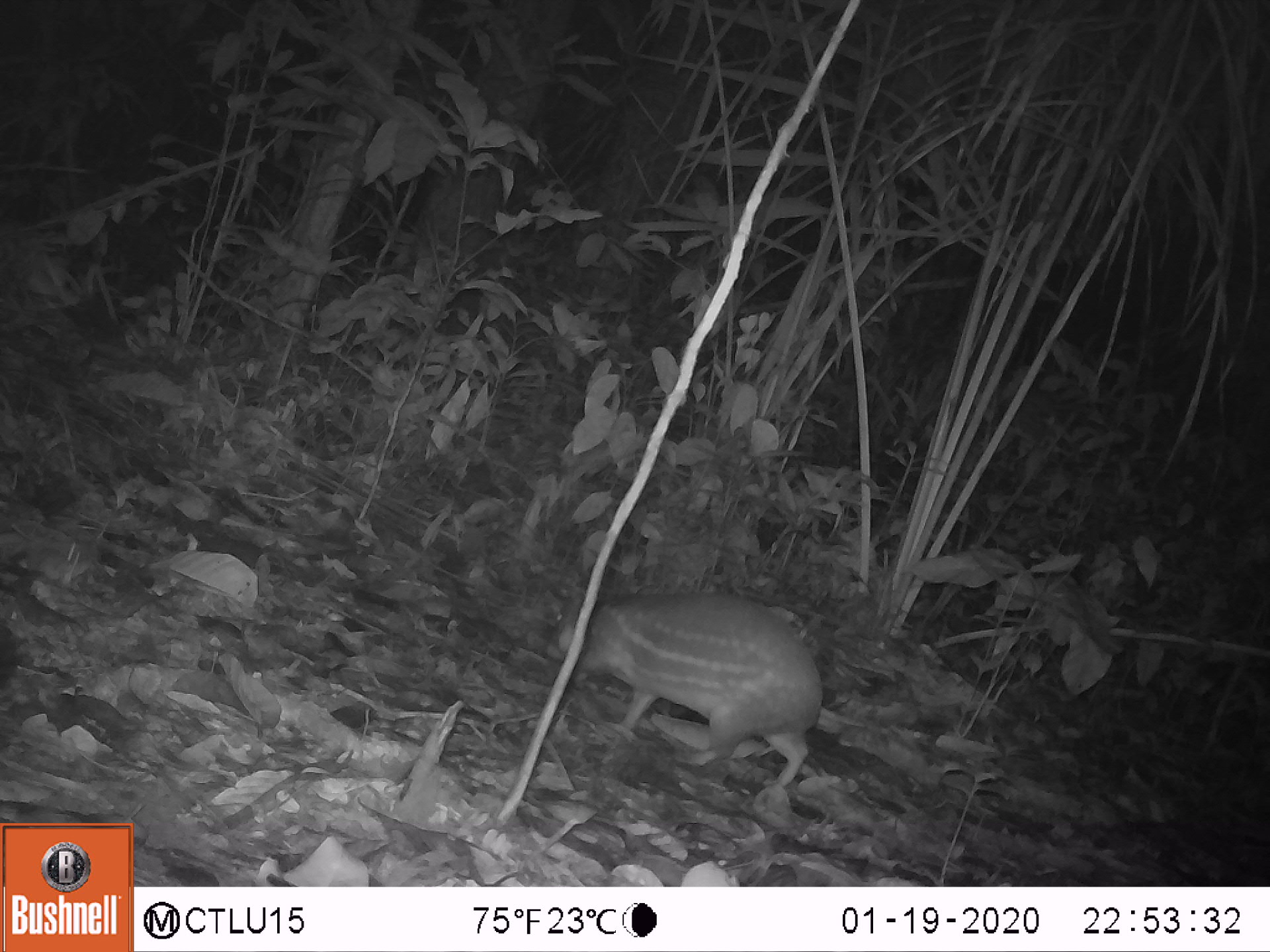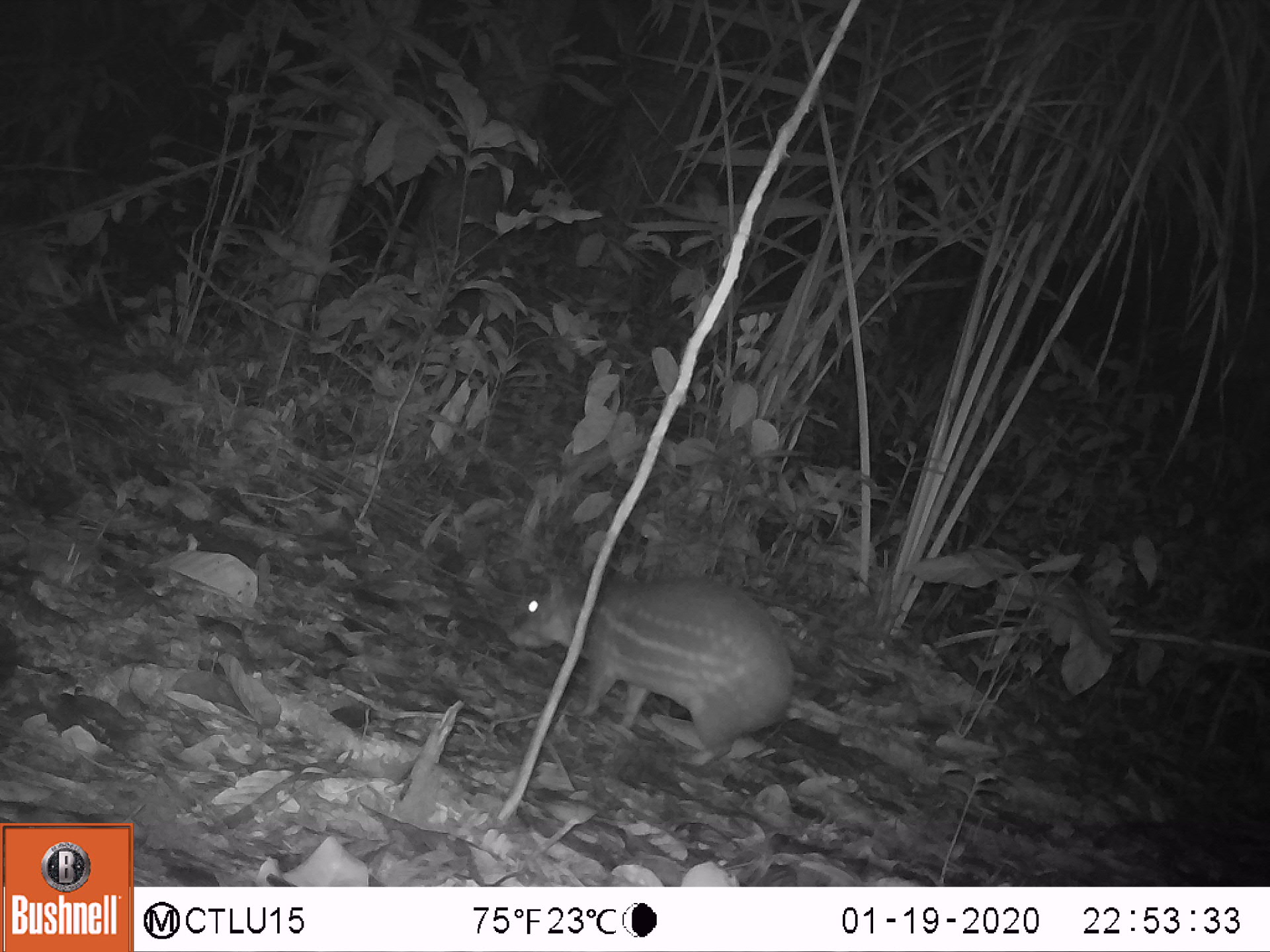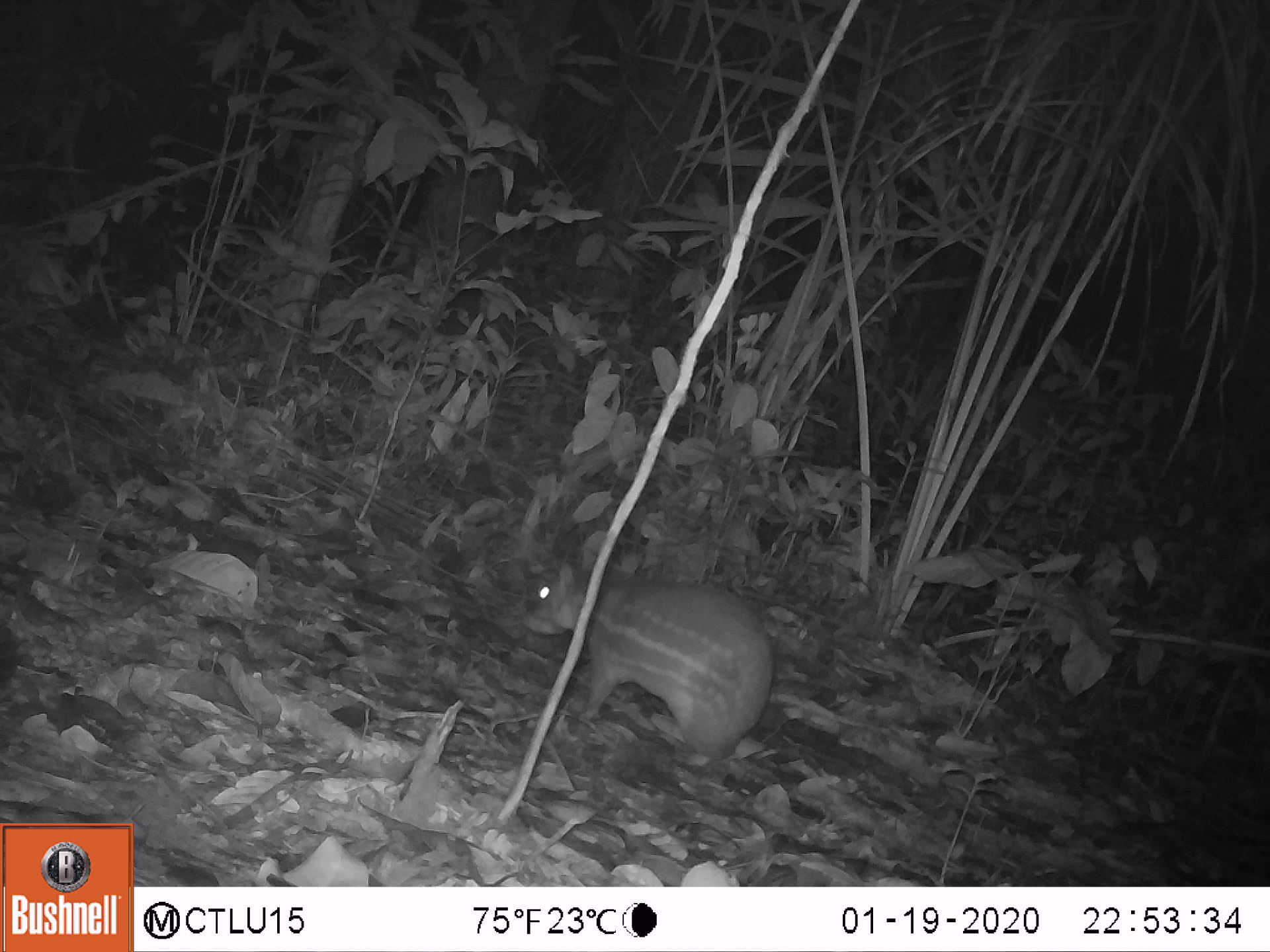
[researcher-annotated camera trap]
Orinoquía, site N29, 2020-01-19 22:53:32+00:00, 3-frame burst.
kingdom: Animalia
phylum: Chordata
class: Mammalia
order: Rodentia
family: Cuniculidae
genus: Cuniculus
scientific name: Cuniculus paca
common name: spotted paca